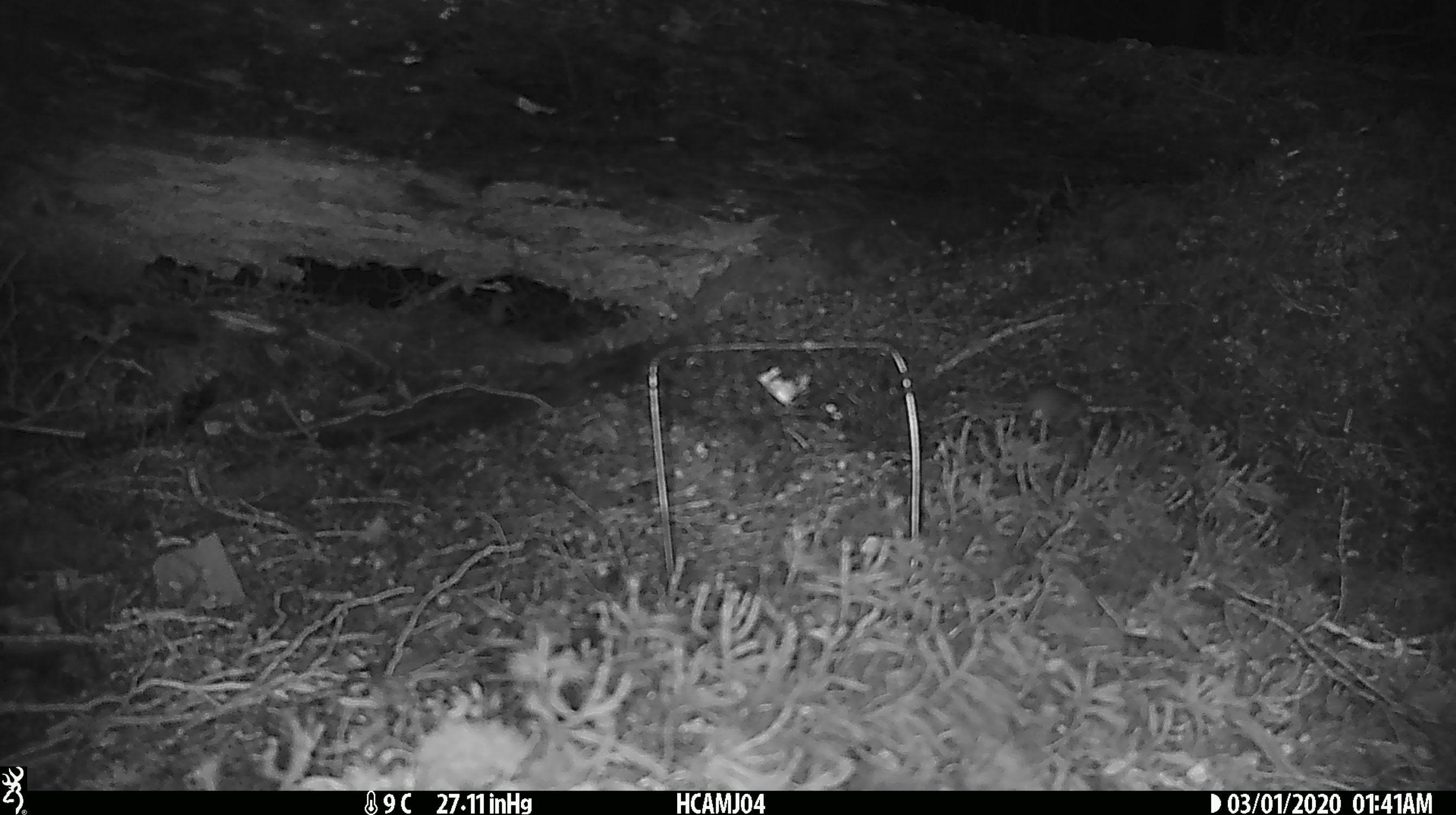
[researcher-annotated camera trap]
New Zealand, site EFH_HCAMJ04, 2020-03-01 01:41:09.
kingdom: Animalia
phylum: Chordata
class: Mammalia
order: Rodentia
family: Muridae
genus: Mus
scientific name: Mus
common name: mouse